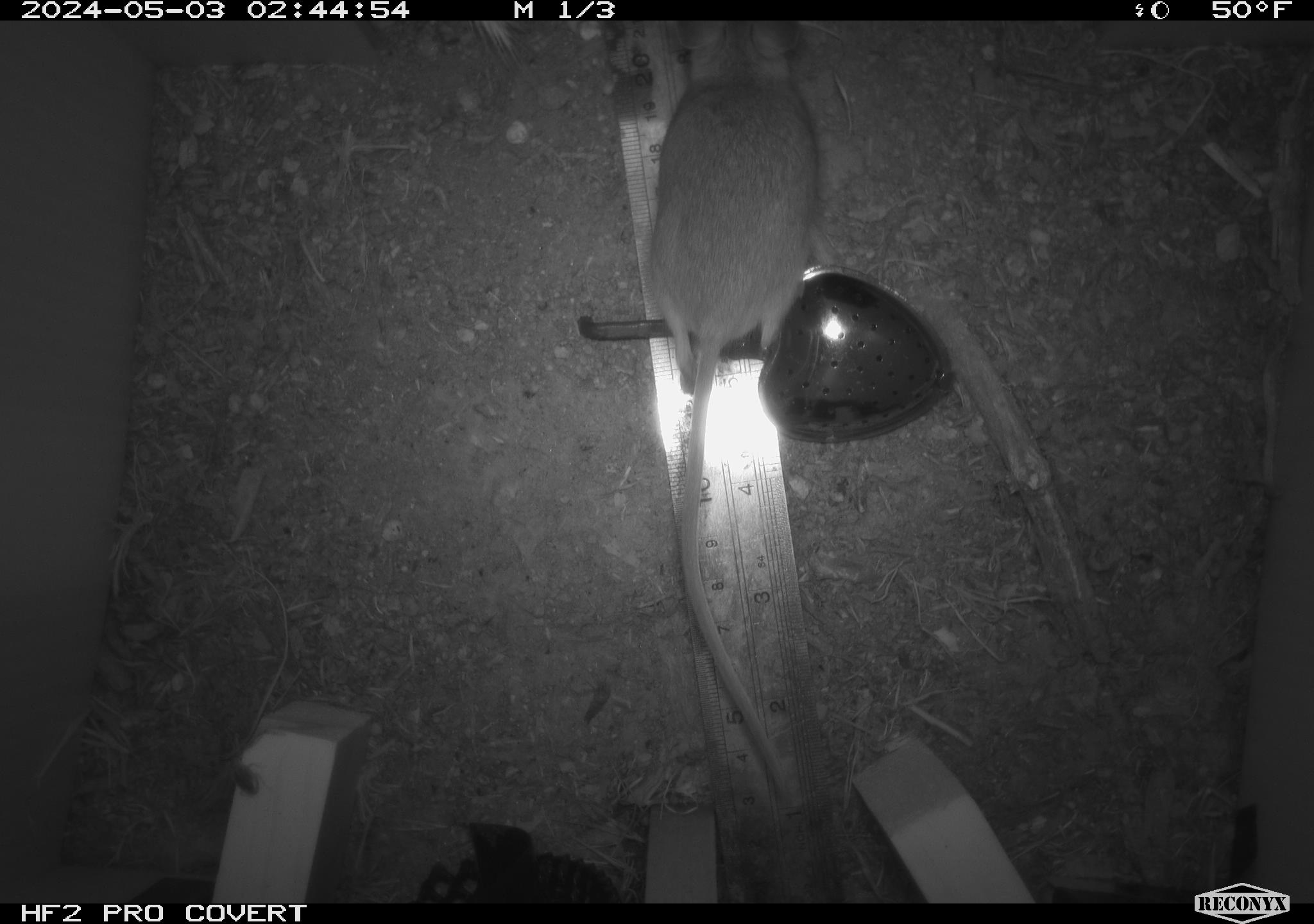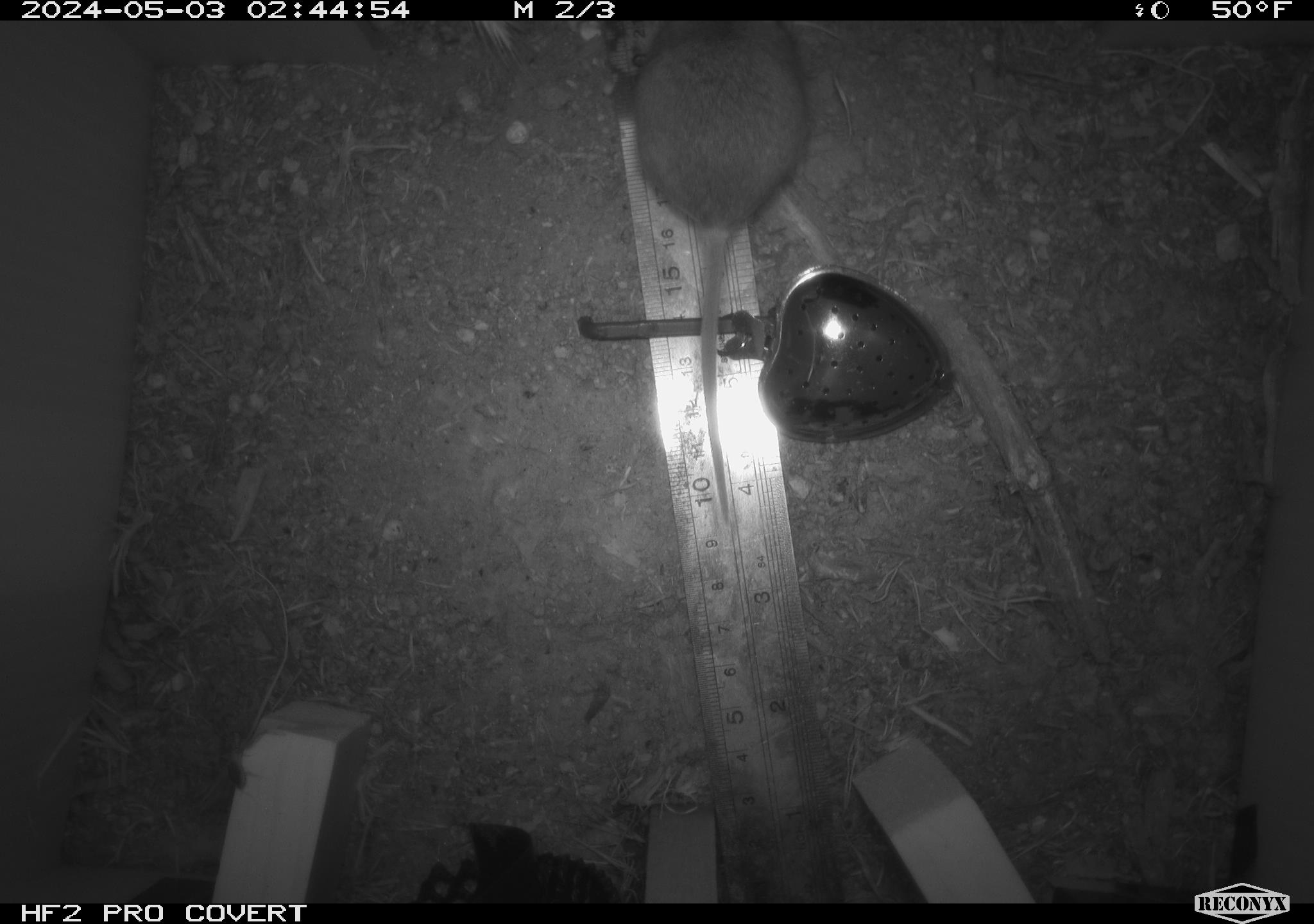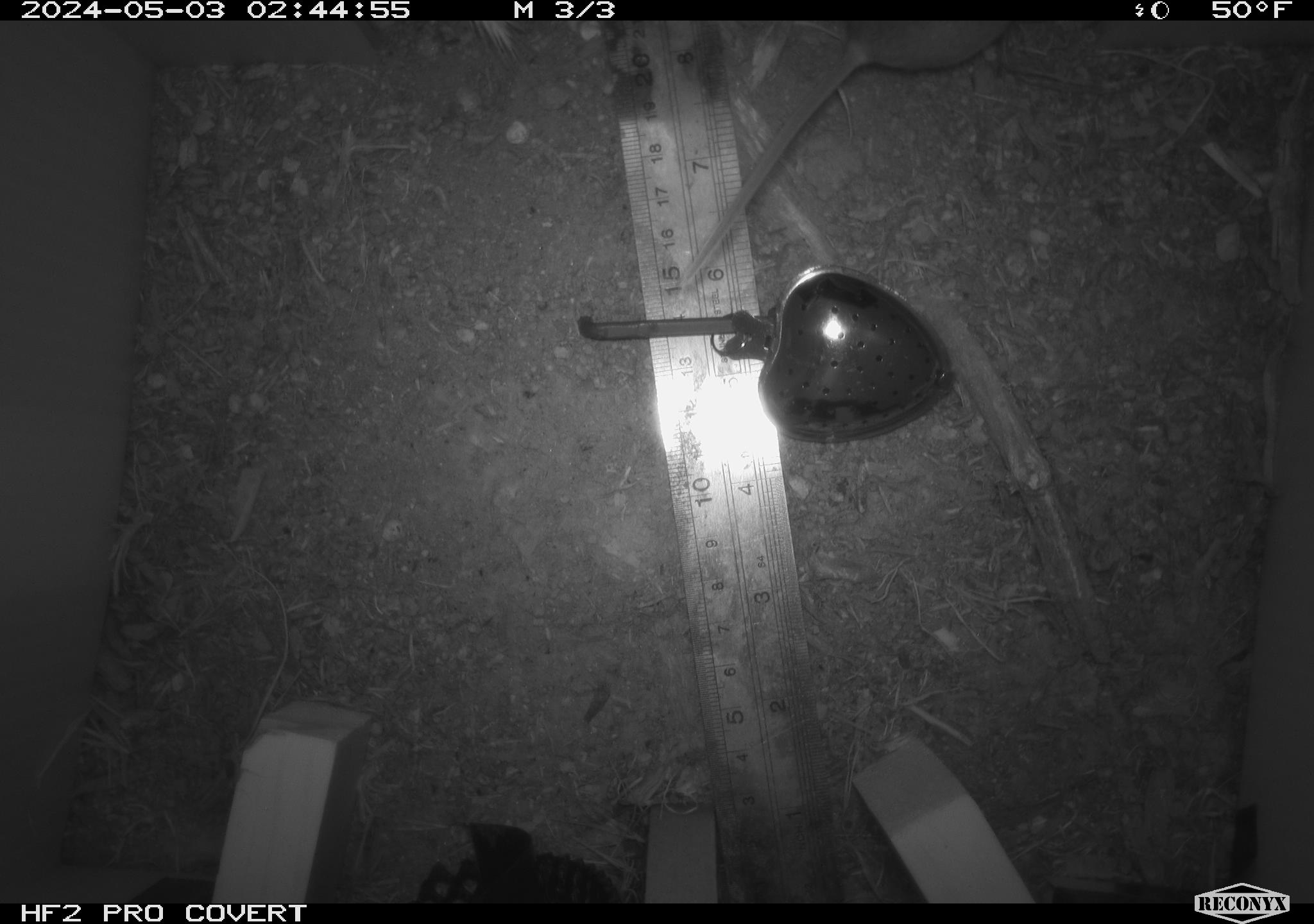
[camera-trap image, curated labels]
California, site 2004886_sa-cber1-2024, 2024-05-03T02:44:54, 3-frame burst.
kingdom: Animalia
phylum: Chordata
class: Mammalia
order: Rodentia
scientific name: Rodentia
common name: mouse species